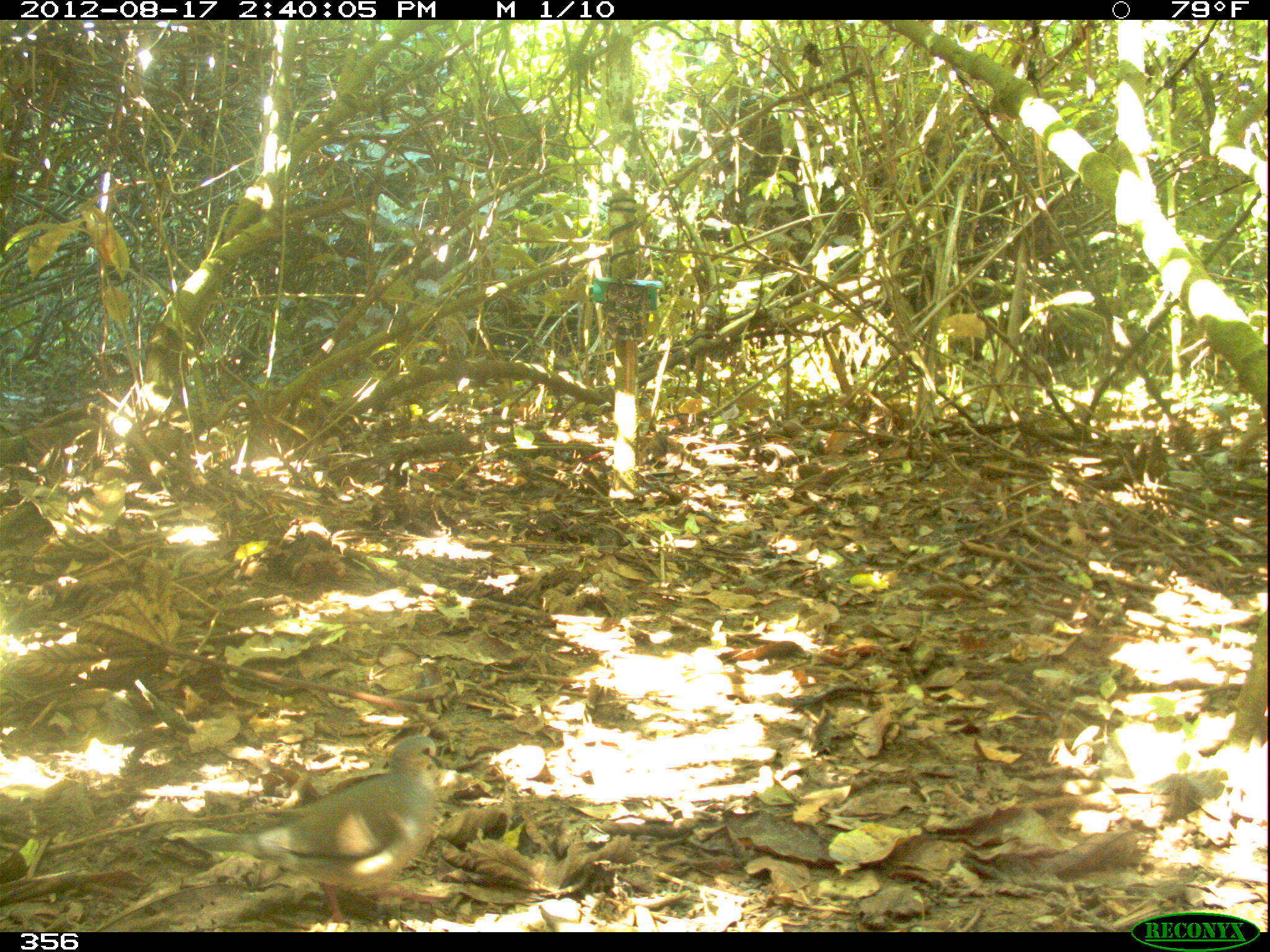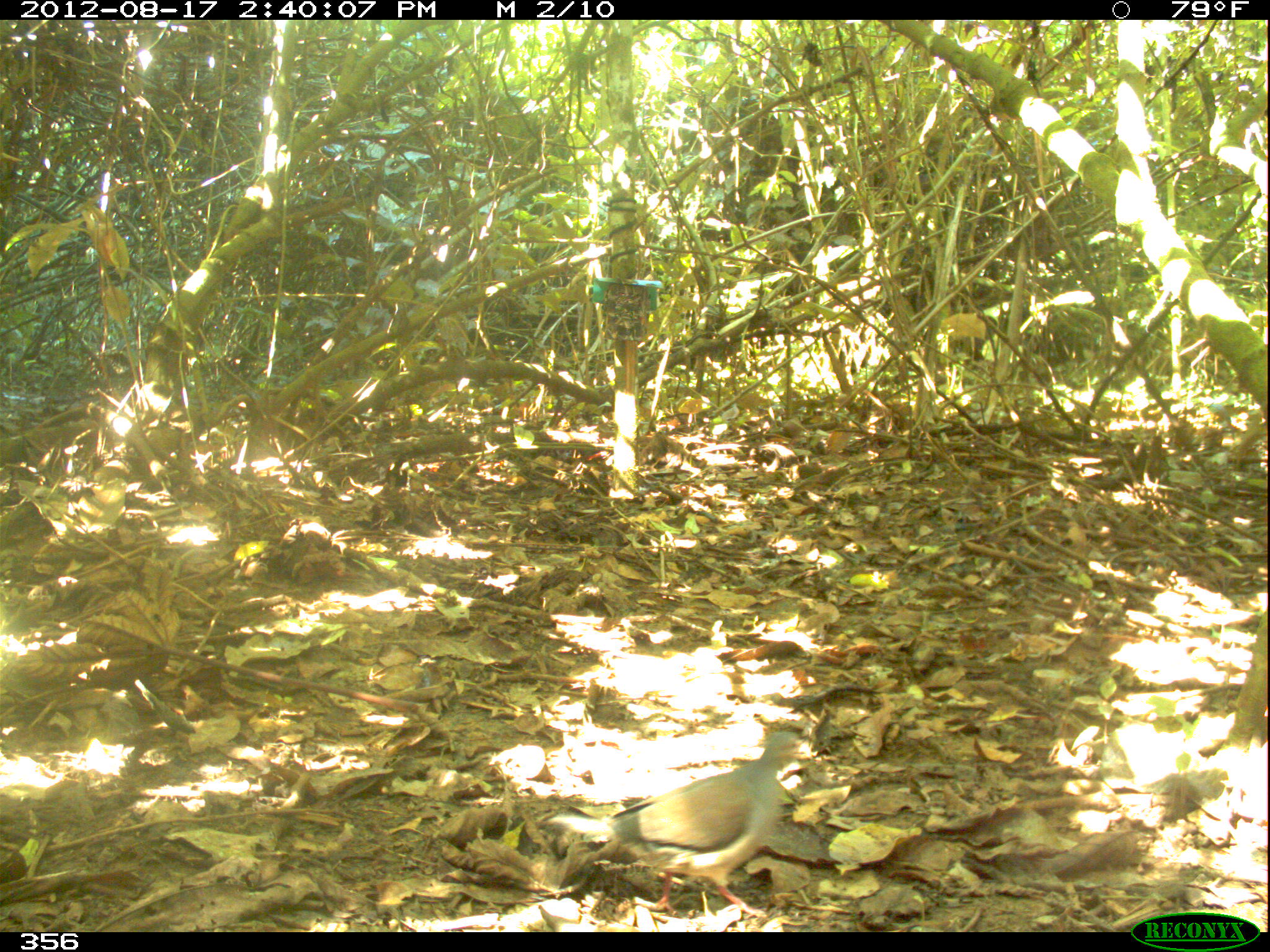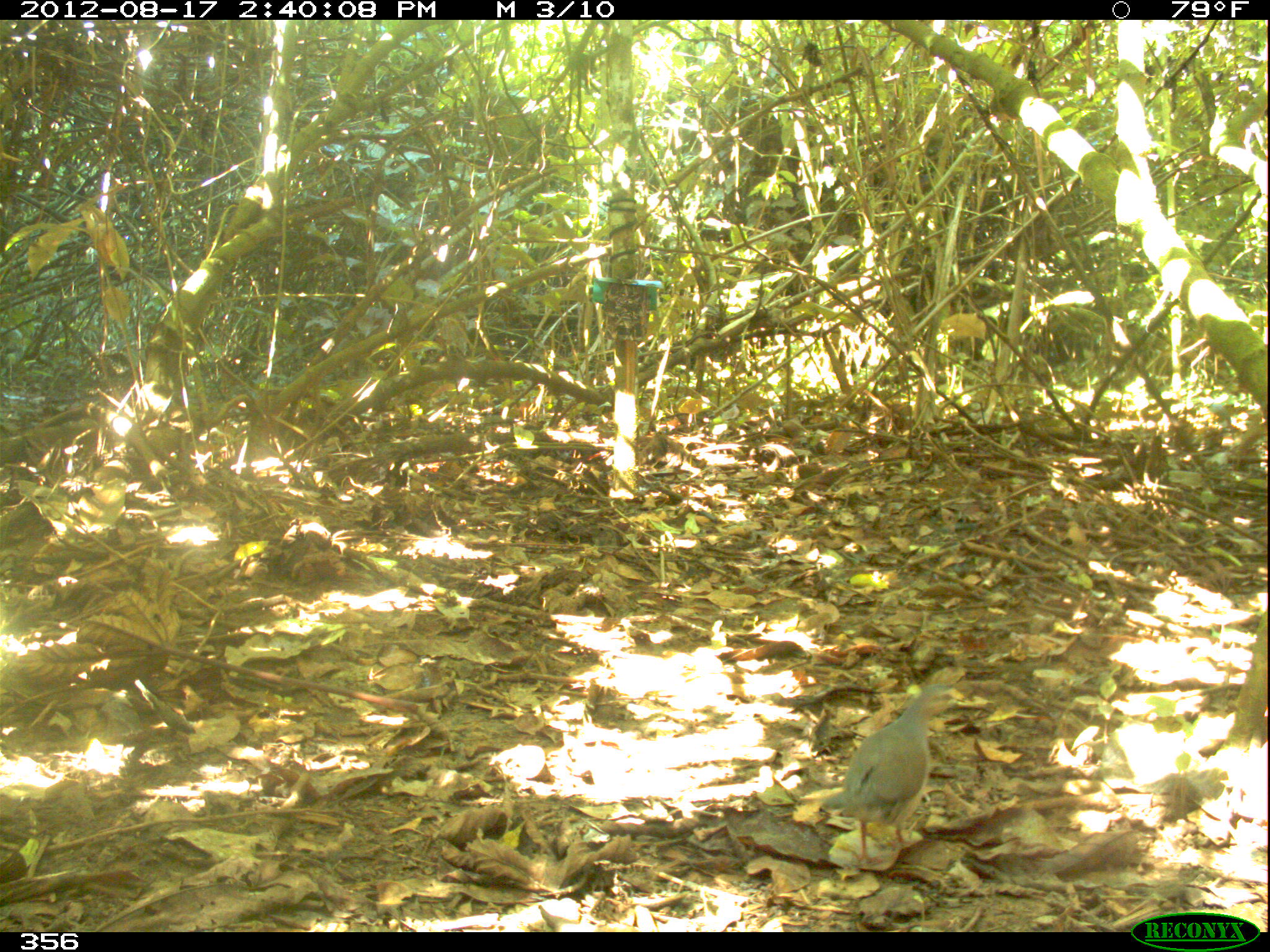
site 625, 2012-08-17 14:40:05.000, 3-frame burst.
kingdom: Animalia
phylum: Chordata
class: Aves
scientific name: Aves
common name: bird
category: unknown bird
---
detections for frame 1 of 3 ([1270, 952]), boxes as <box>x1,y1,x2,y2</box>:
unknown bird: <box>191,734,443,932</box>